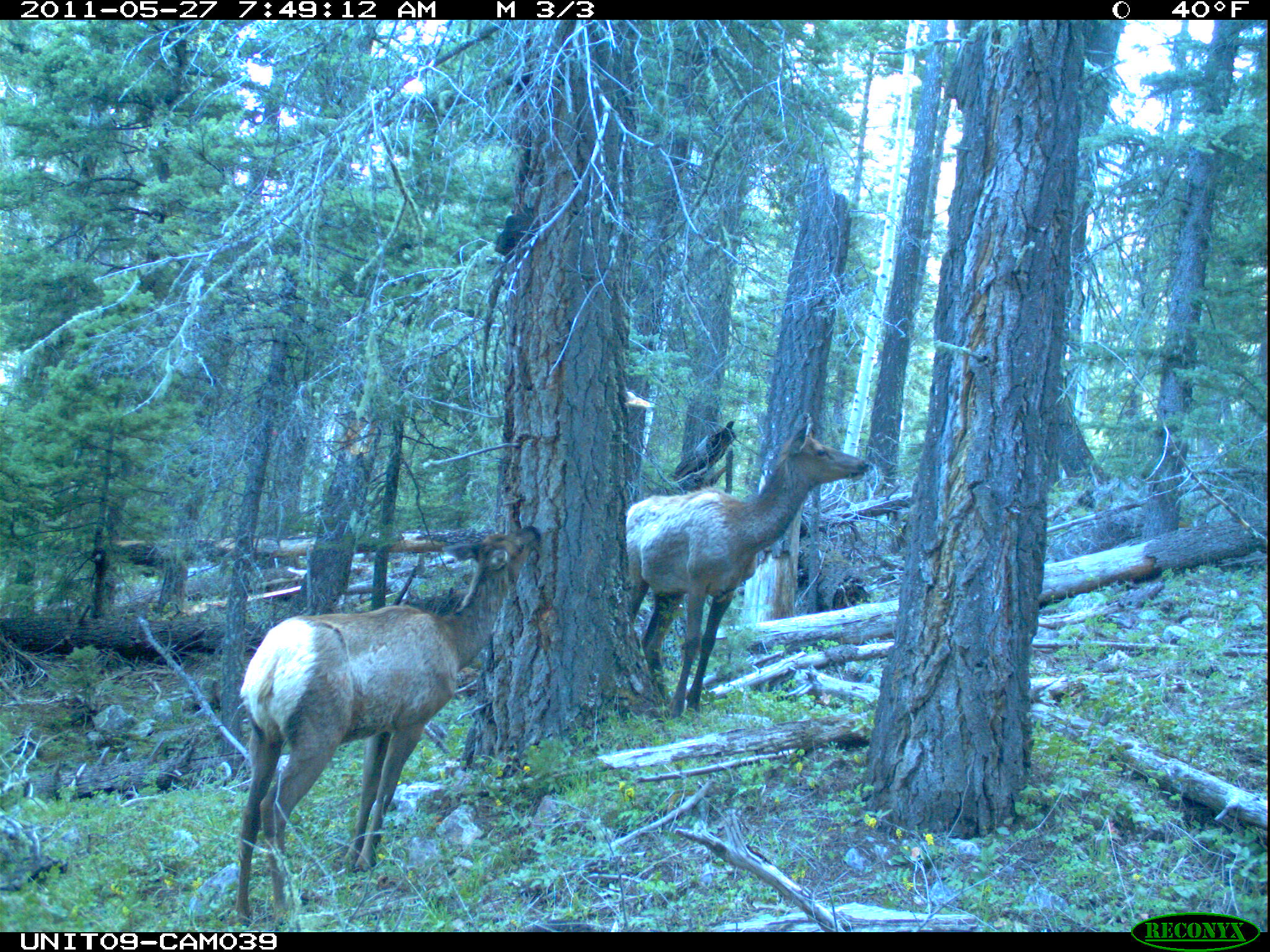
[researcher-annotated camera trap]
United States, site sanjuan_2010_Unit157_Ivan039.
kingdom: Animalia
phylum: Chordata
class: Mammalia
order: Artiodactyla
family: Cervidae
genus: Cervus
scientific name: Cervus elaphus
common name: red deer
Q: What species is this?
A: Cervus elaphus (red deer).